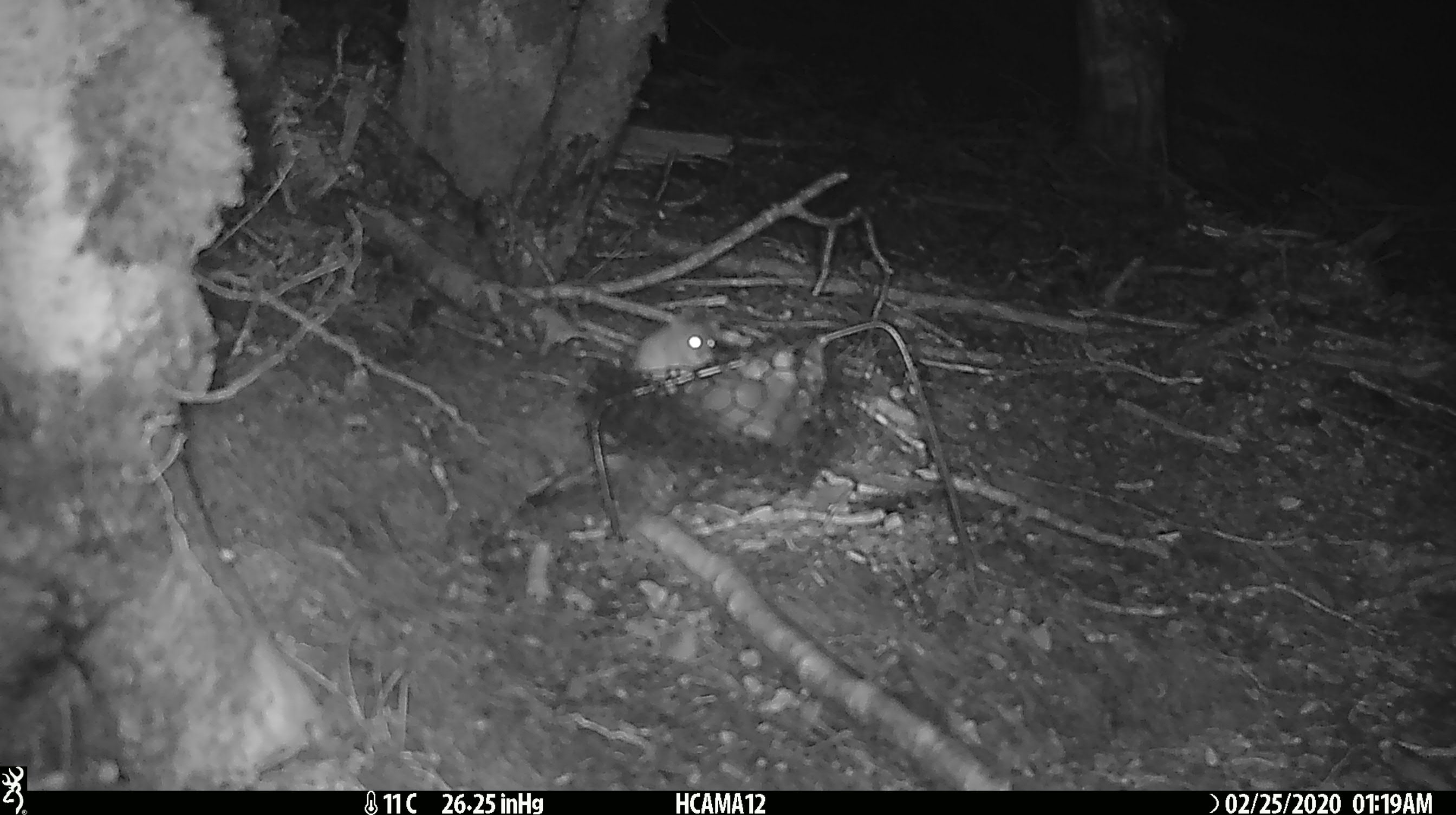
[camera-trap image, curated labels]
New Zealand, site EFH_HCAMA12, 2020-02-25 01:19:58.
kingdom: Animalia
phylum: Chordata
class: Mammalia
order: Rodentia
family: Muridae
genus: Mus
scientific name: Mus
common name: mouse